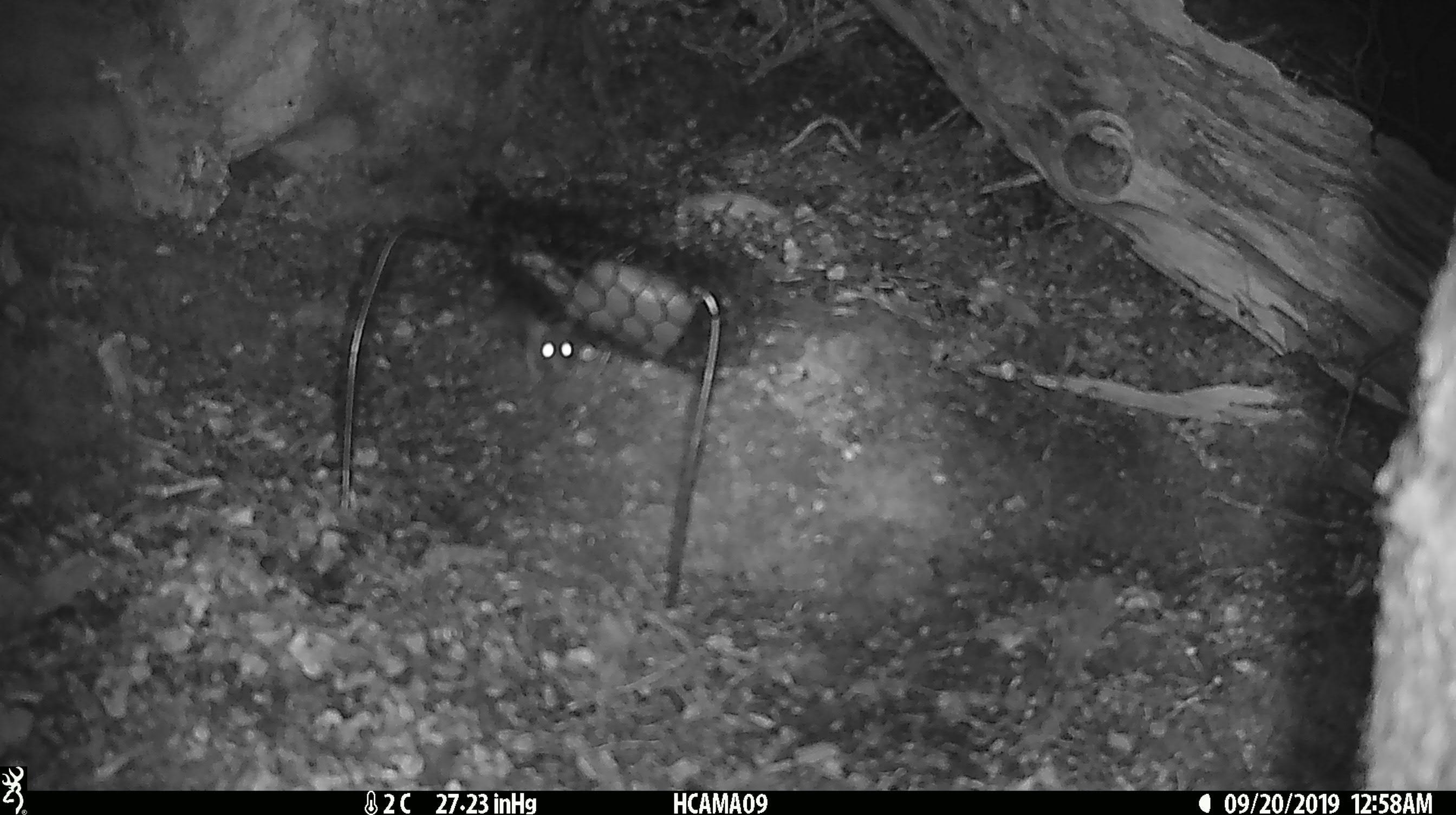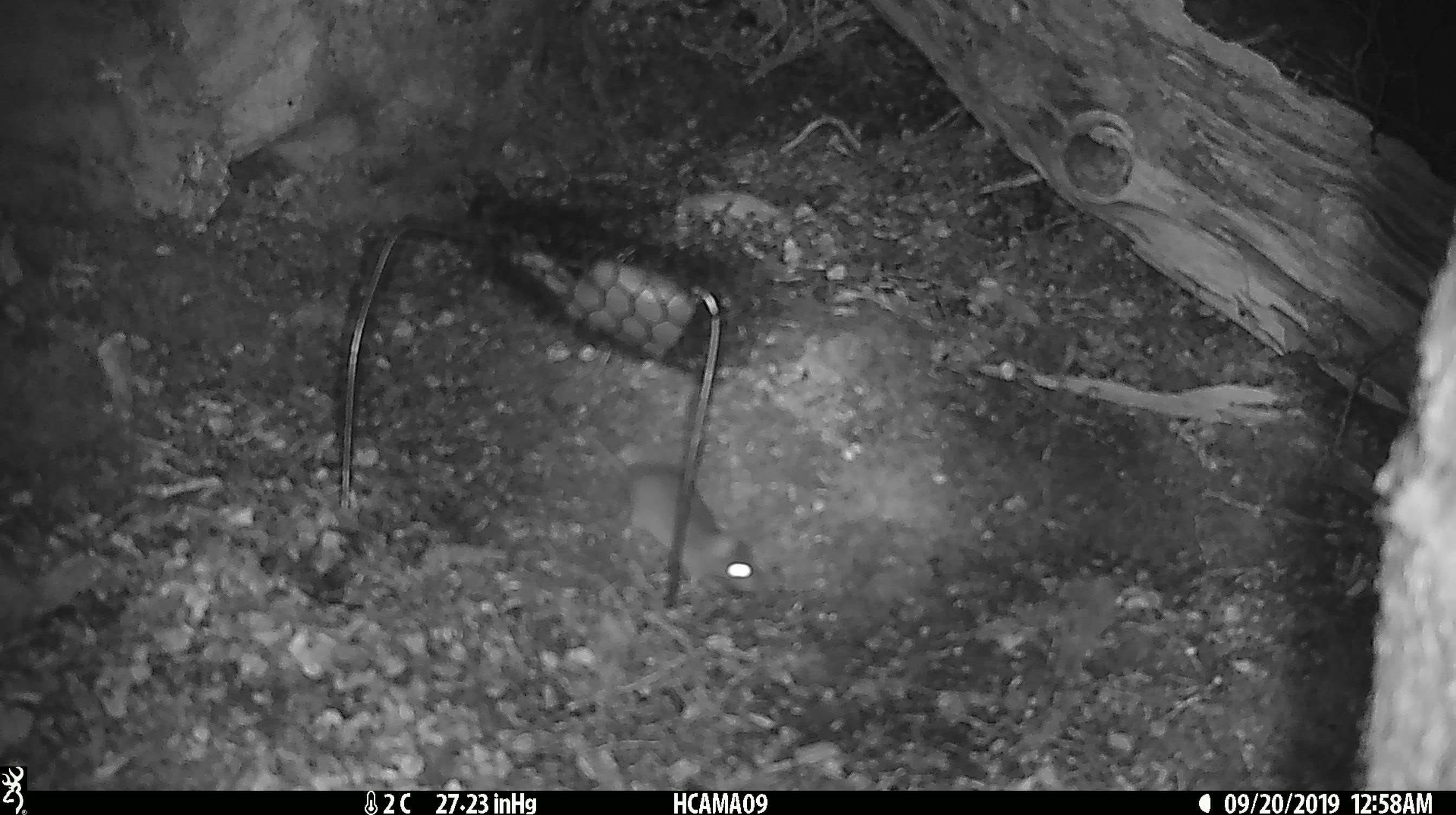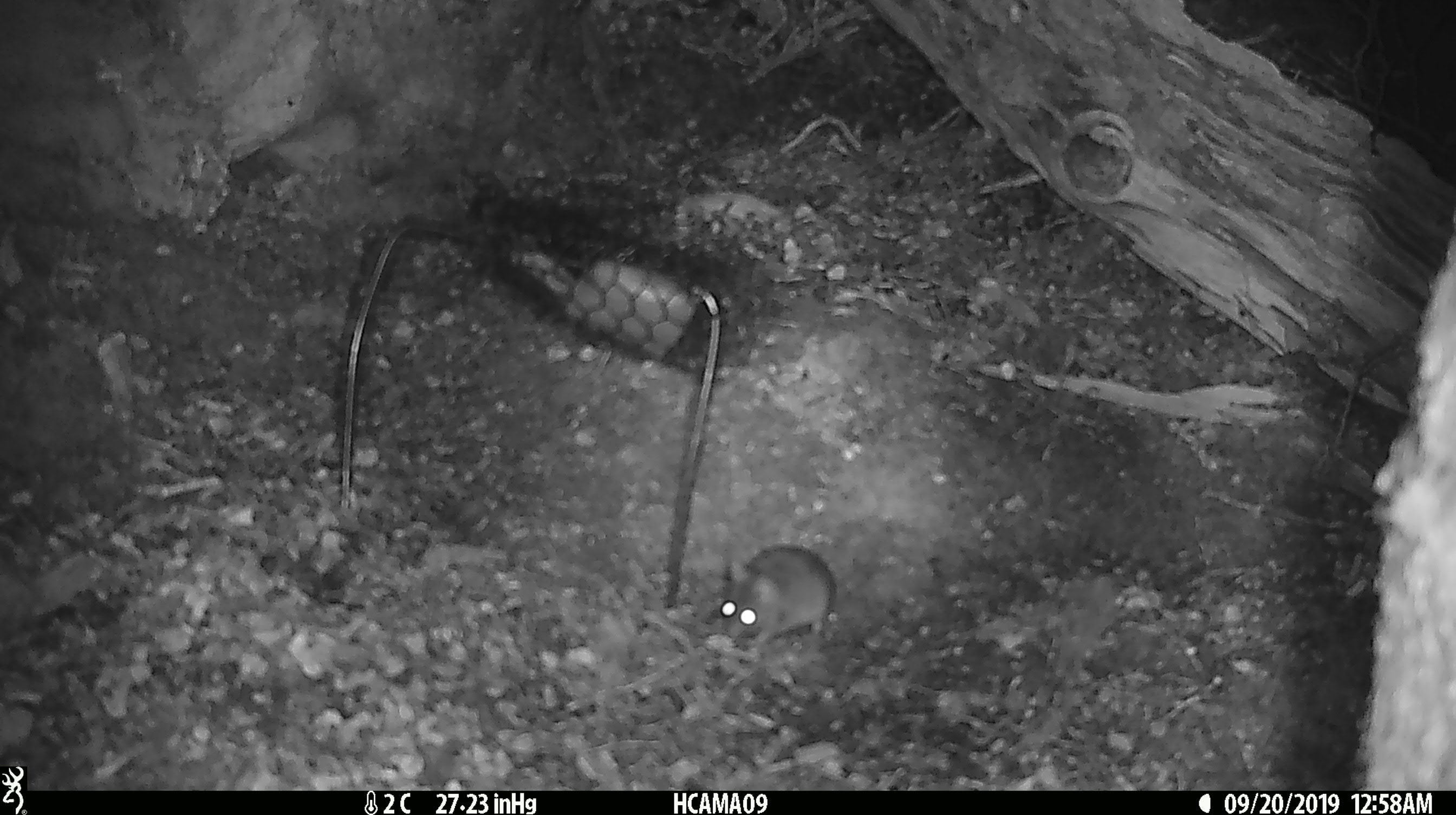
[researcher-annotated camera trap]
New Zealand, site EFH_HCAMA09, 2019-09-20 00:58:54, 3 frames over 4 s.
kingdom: Animalia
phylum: Chordata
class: Mammalia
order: Rodentia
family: Muridae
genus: Mus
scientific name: Mus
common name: mouse